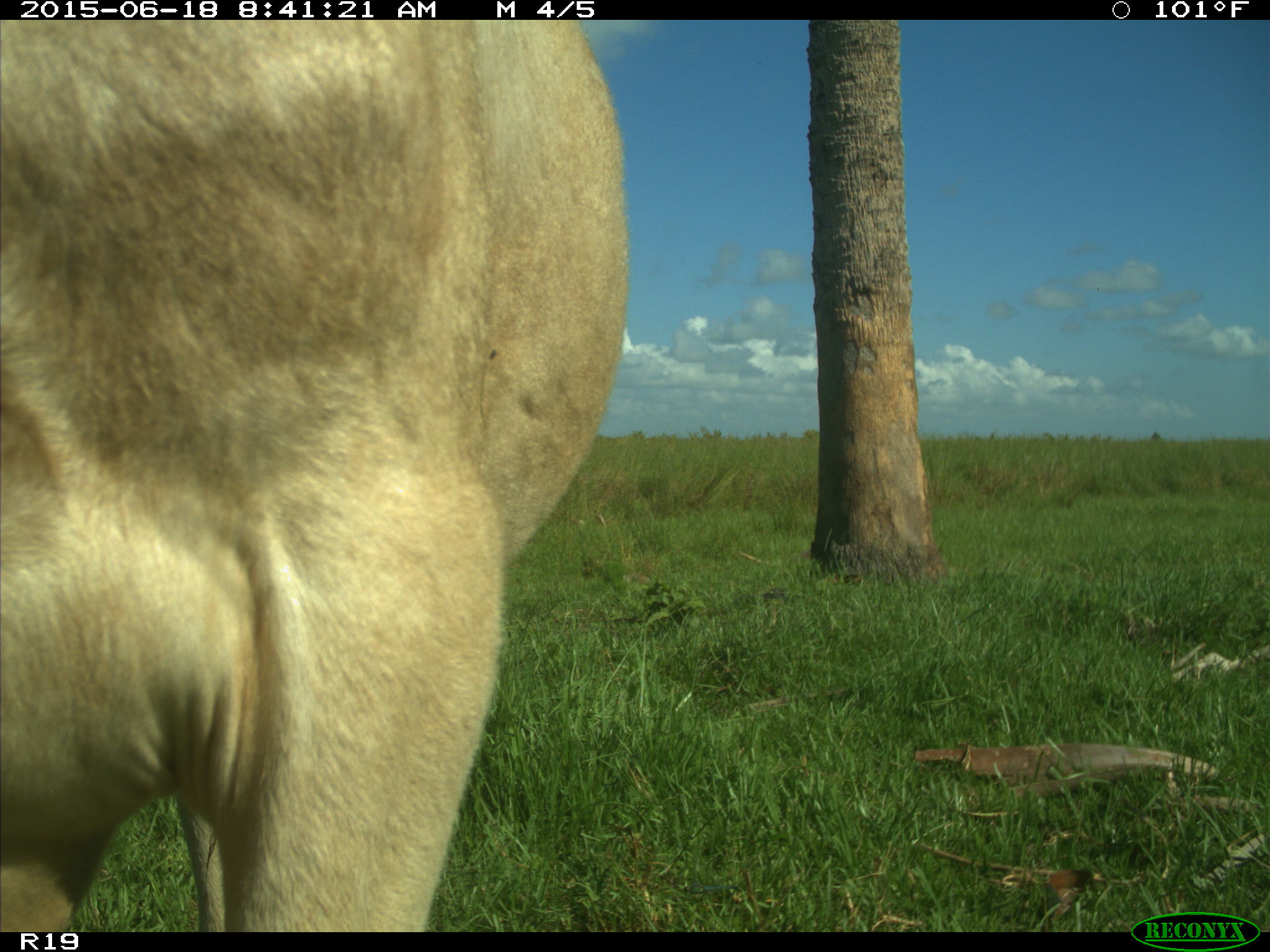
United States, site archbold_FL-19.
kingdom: Animalia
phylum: Chordata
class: Mammalia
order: Artiodactyla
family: Bovidae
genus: Bos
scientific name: Bos taurus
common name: domestic cow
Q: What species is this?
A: Bos taurus (domestic cow).